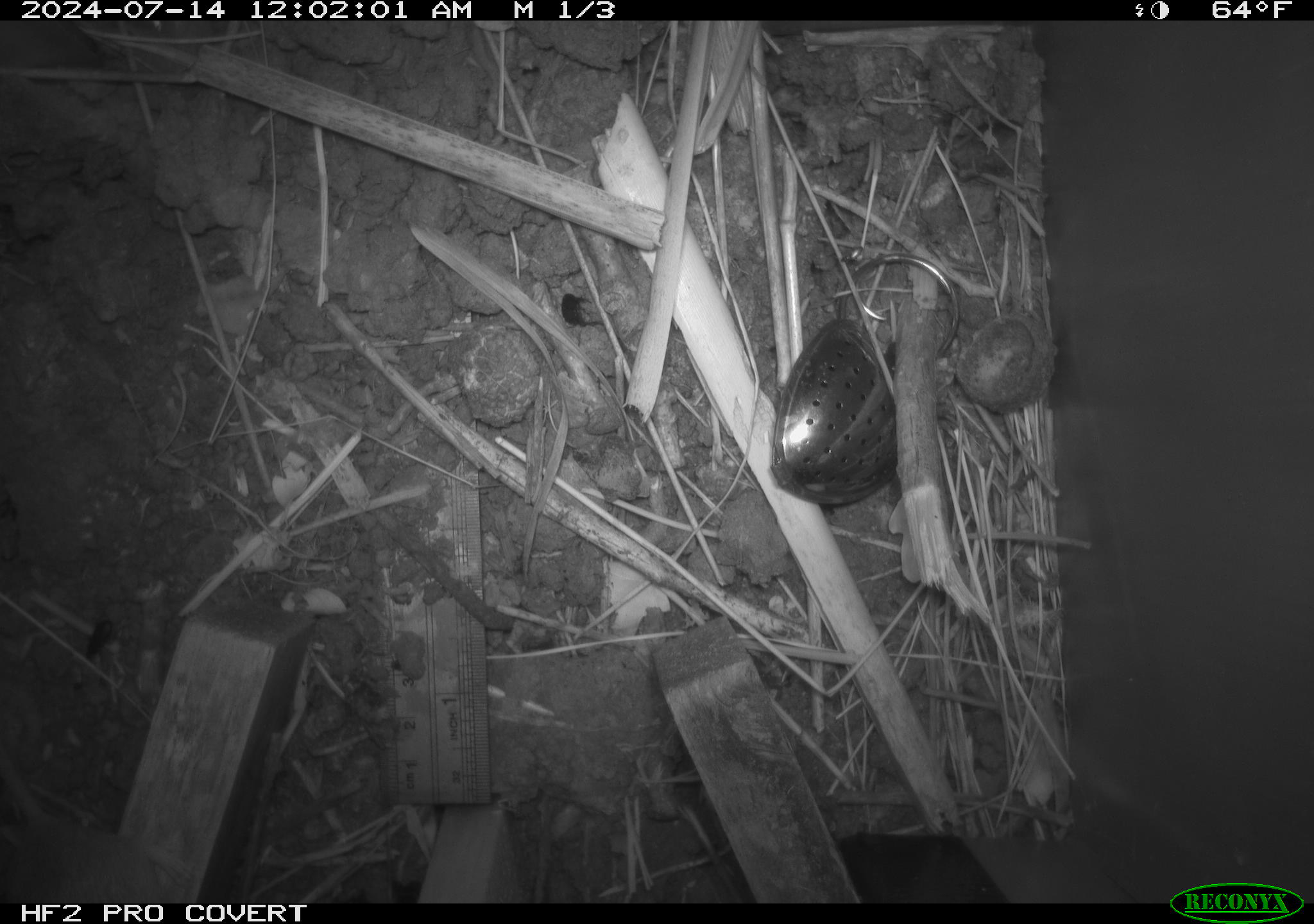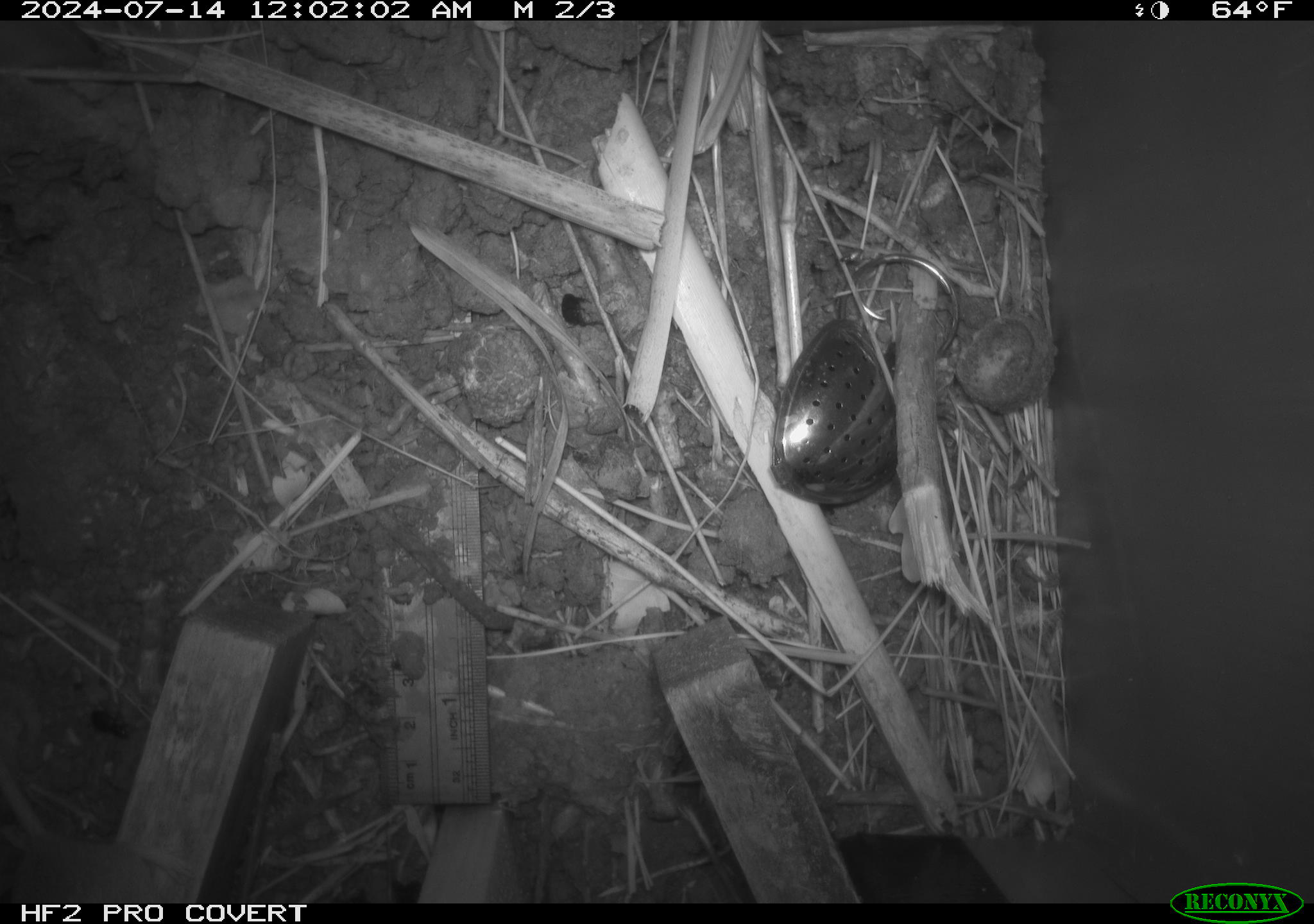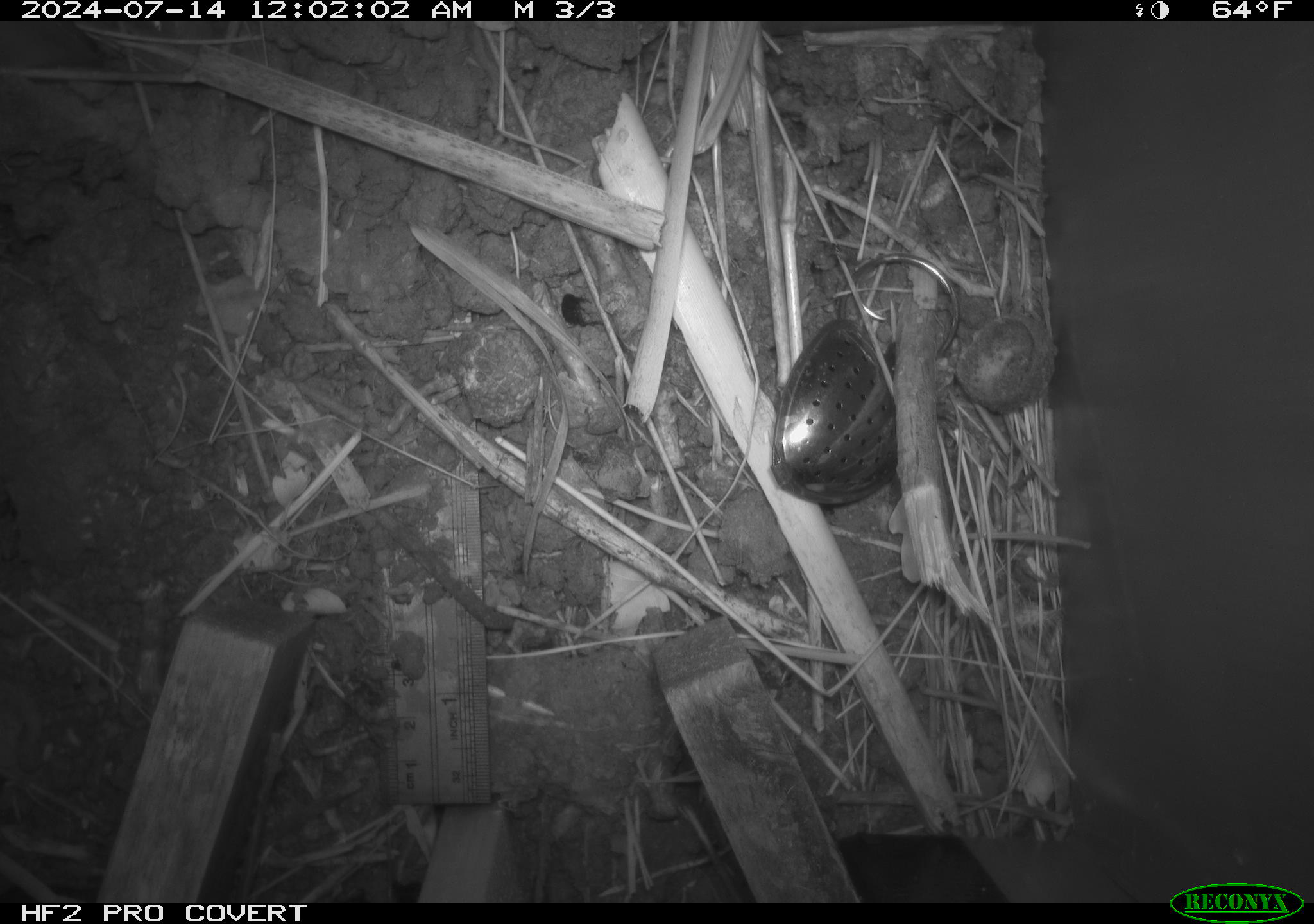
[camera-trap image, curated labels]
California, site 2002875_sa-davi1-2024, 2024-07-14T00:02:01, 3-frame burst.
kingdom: Animalia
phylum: Chordata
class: Mammalia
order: Rodentia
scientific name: Rodentia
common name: mouse species